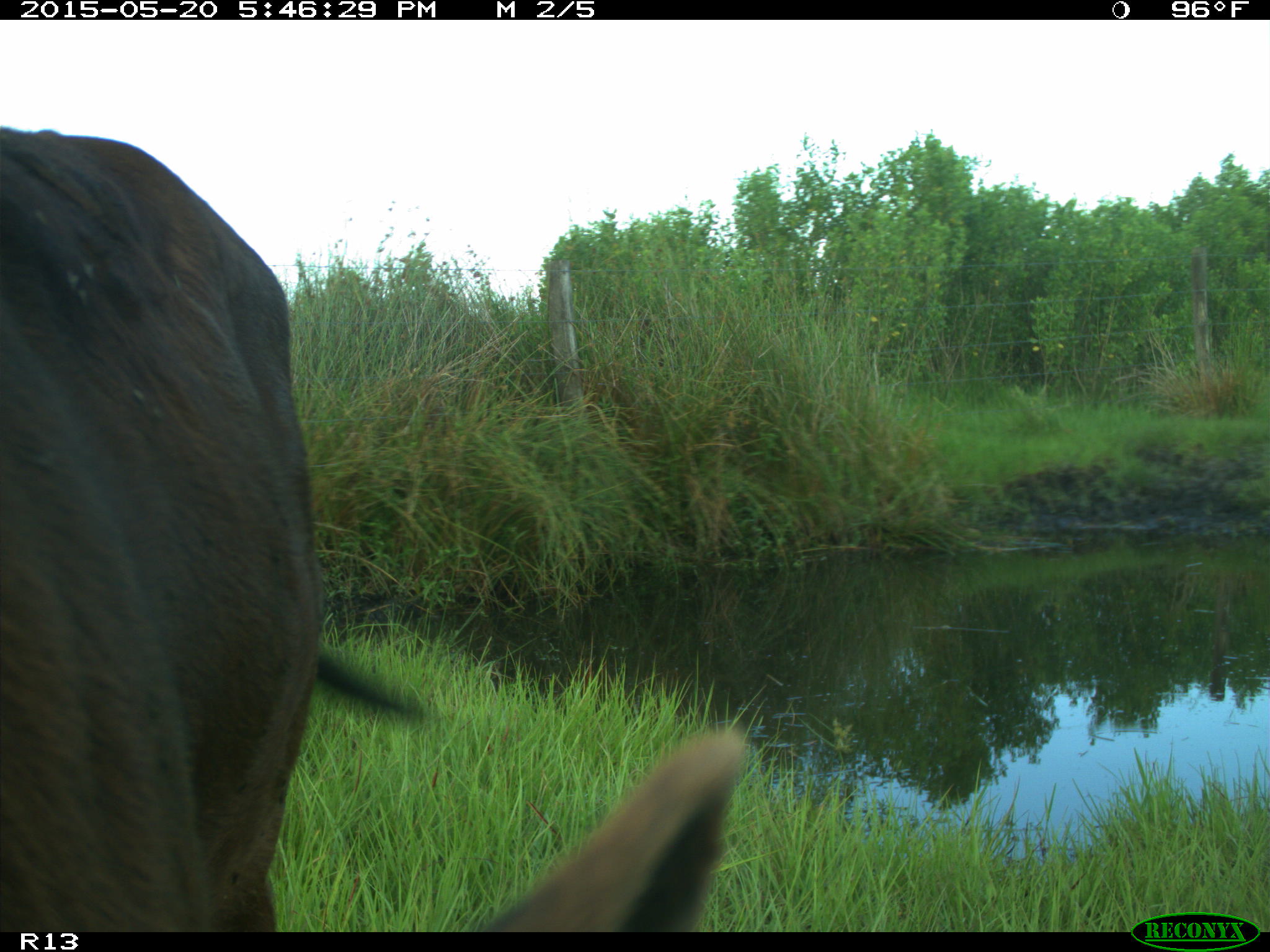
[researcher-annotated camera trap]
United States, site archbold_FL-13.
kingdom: Animalia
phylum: Chordata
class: Mammalia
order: Artiodactyla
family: Bovidae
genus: Bos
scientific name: Bos taurus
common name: domestic cow